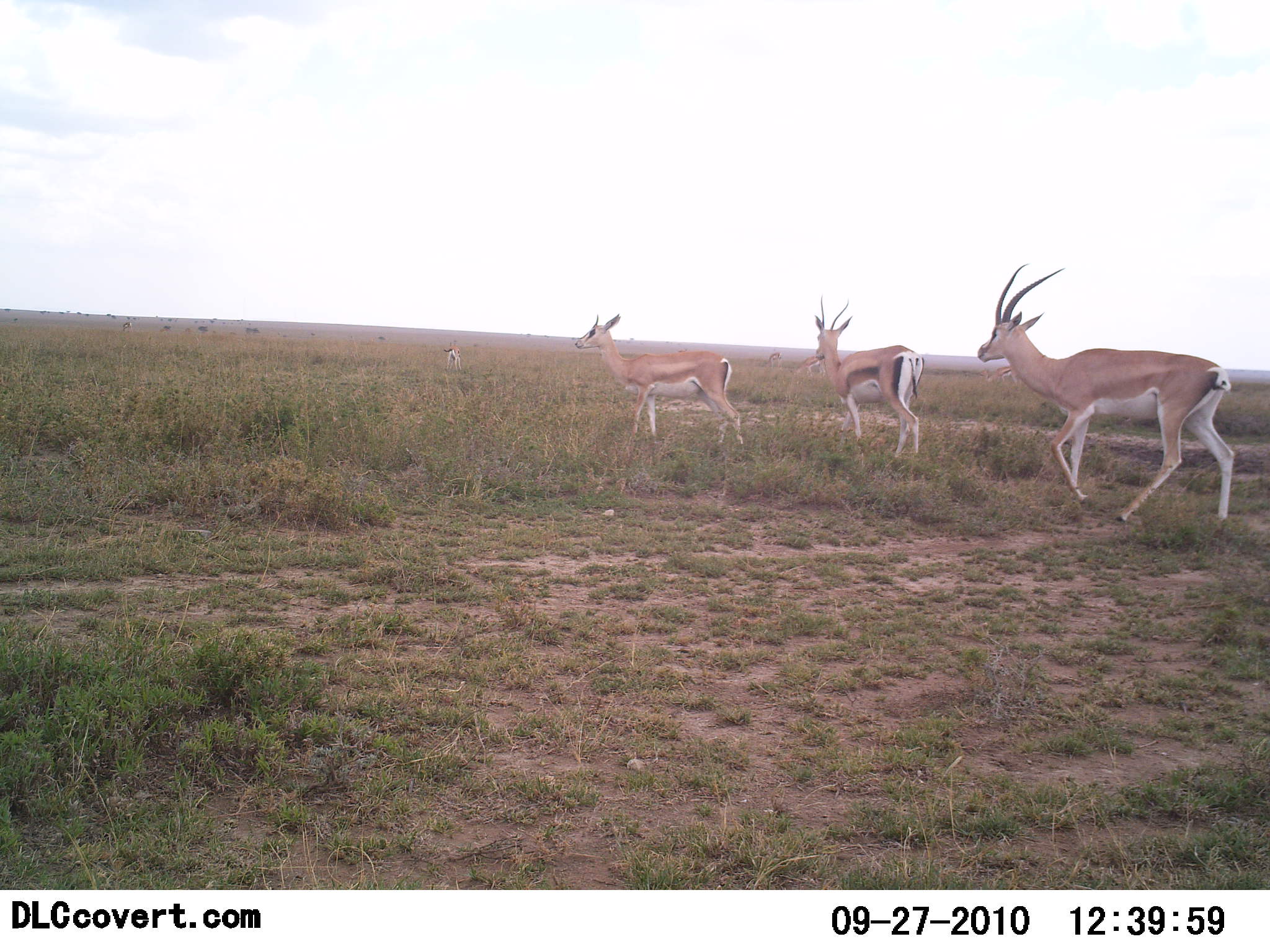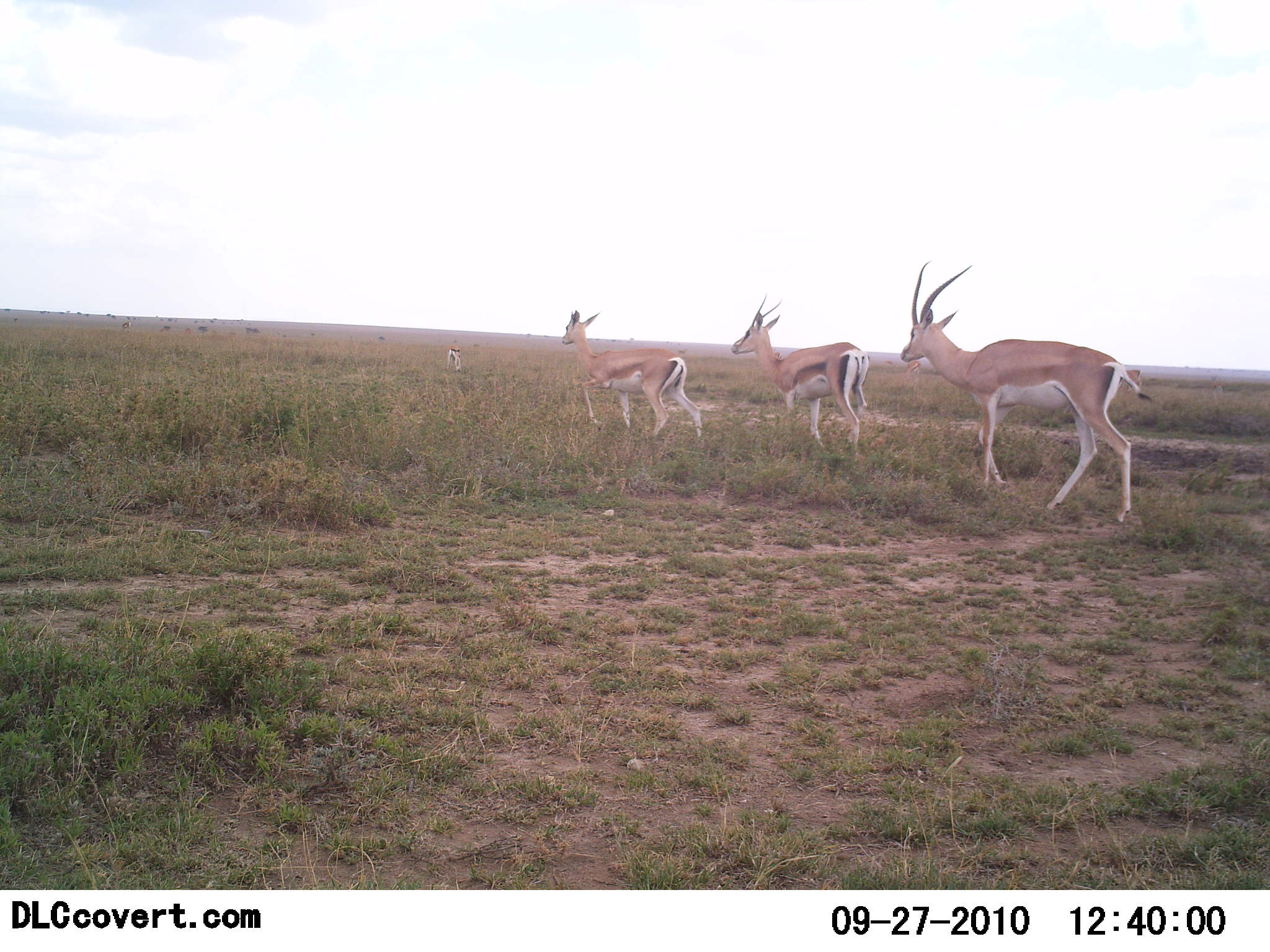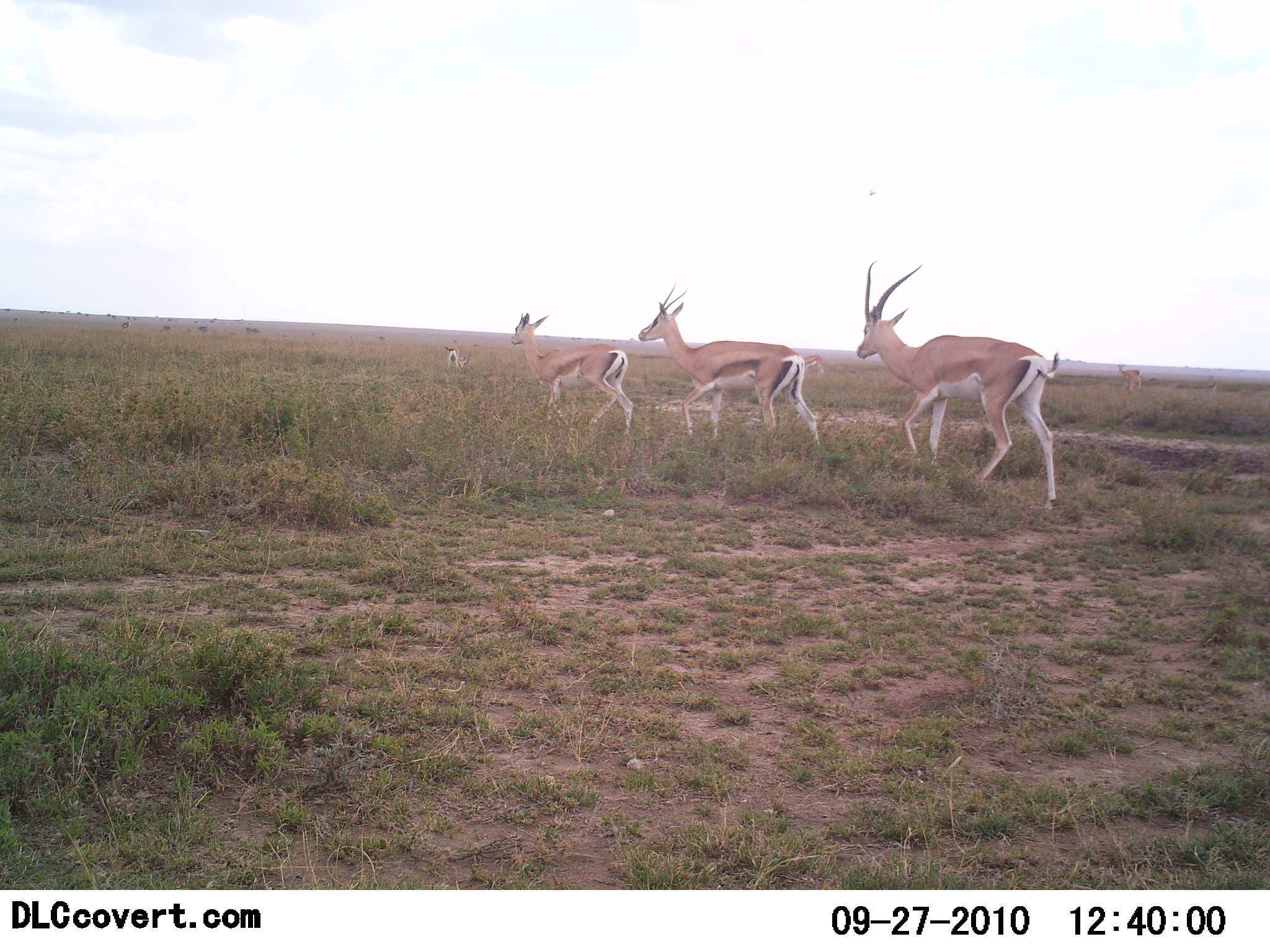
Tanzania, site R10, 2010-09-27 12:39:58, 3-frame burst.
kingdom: Animalia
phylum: Chordata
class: Mammalia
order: Artiodactyla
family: Bovidae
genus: Nanger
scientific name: Nanger granti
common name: grant's gazelle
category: gazellegrants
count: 3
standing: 24%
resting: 0%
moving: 100%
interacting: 0%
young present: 18%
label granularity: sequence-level